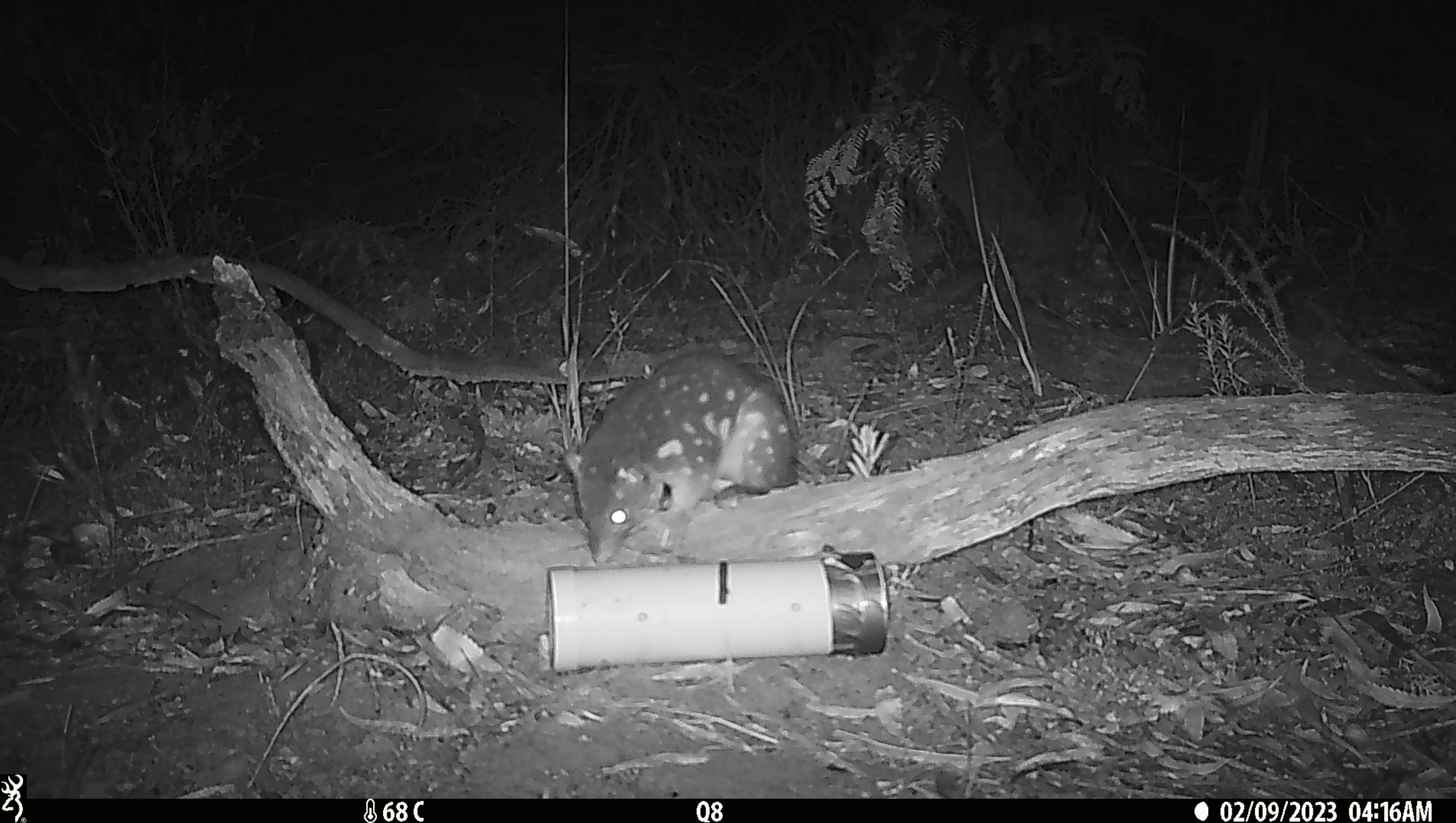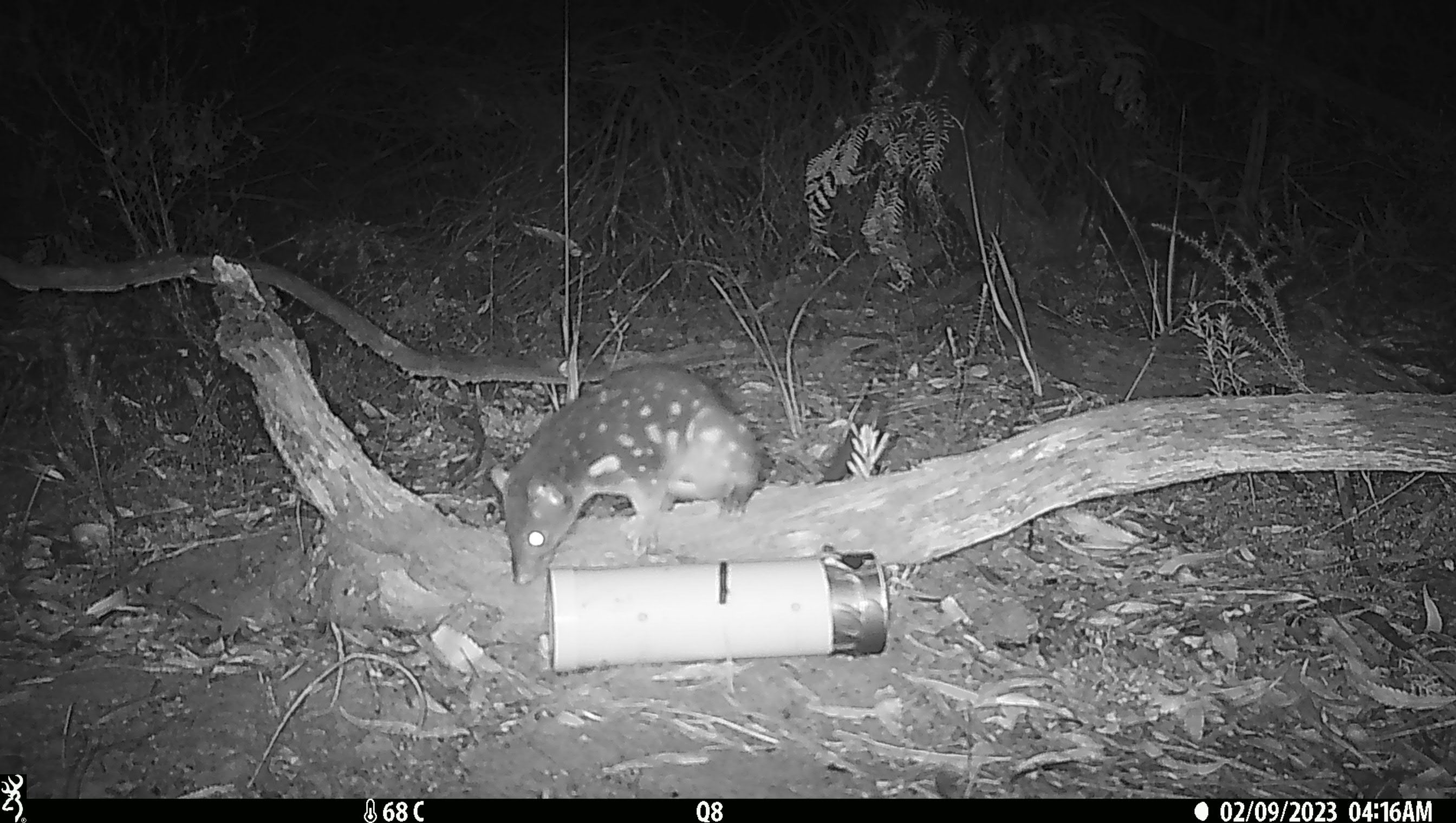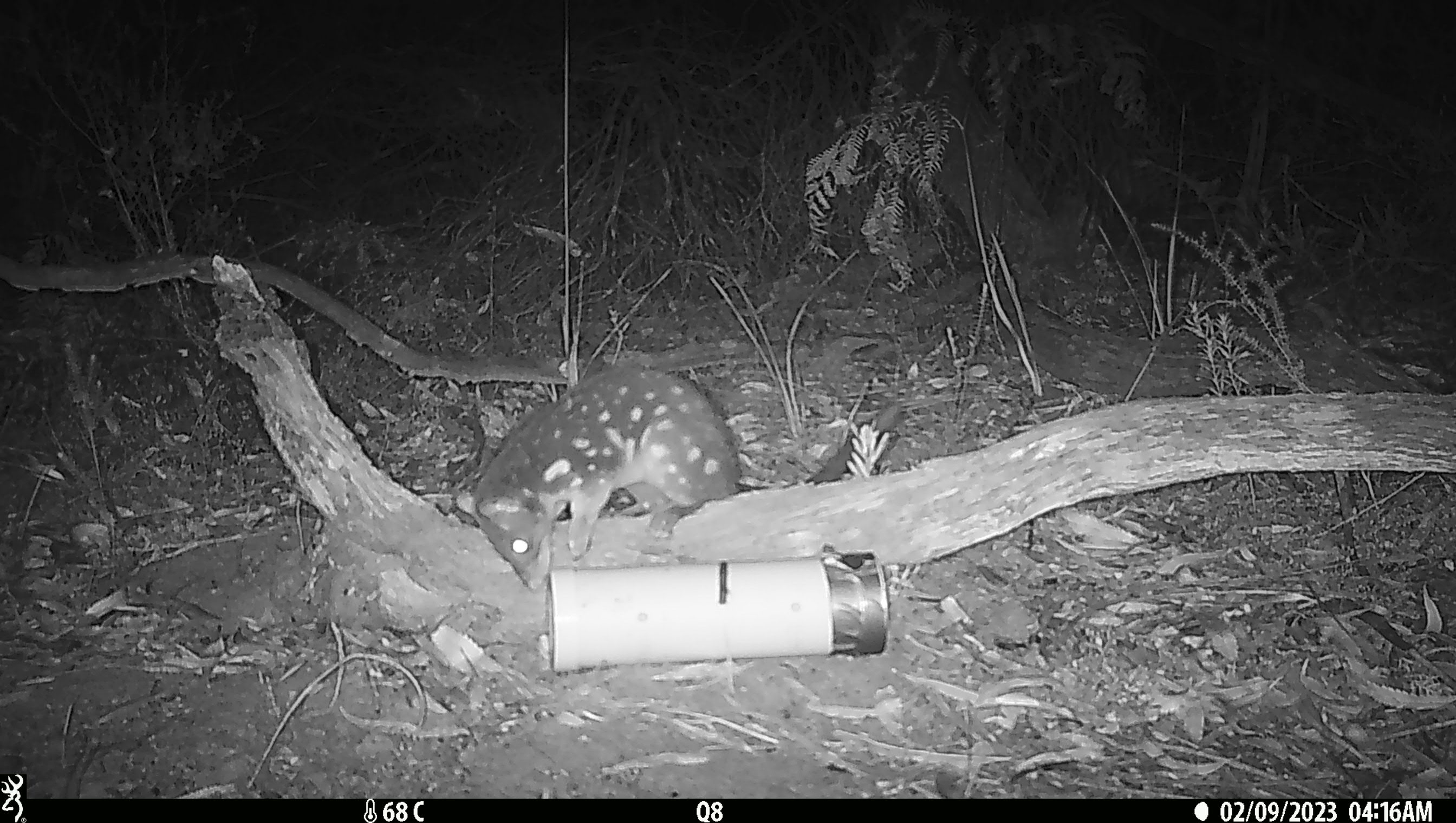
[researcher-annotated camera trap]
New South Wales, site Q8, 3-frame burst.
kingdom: Animalia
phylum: Chordata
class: Mammalia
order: Dasyuromorphia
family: Dasyuridae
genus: Dasyurus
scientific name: Dasyurus maculatus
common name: spotted-tailed quoll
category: quoll